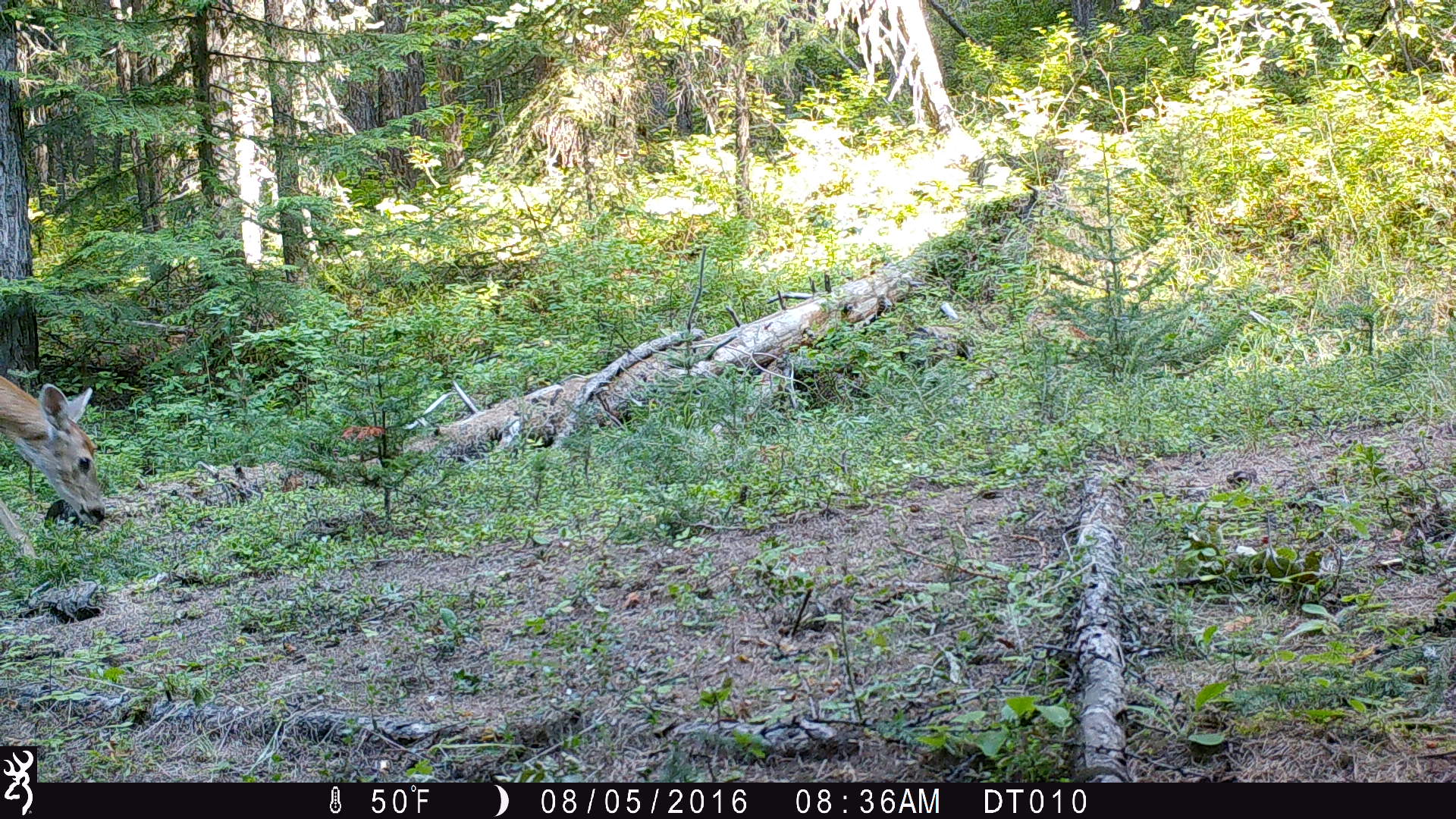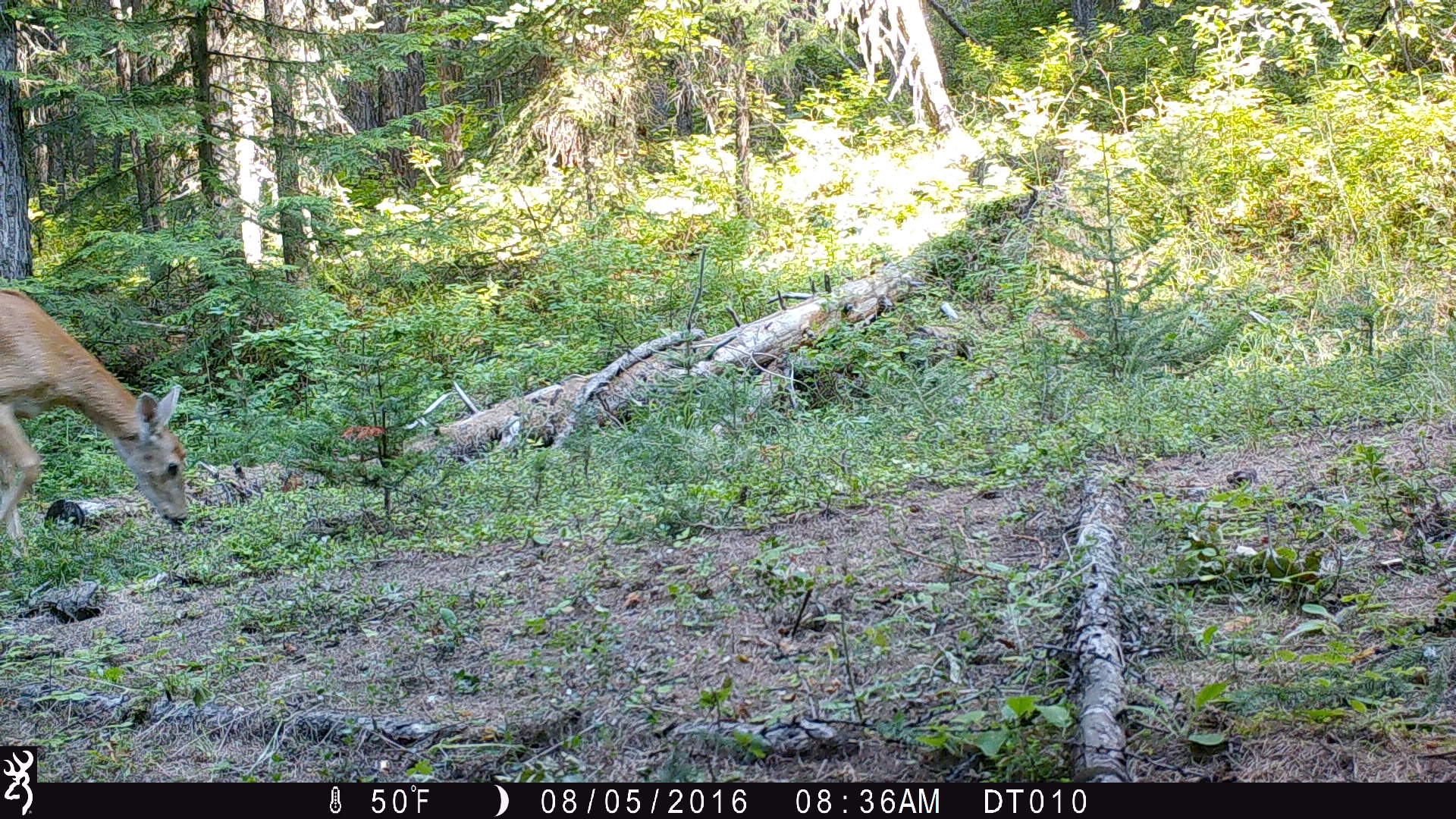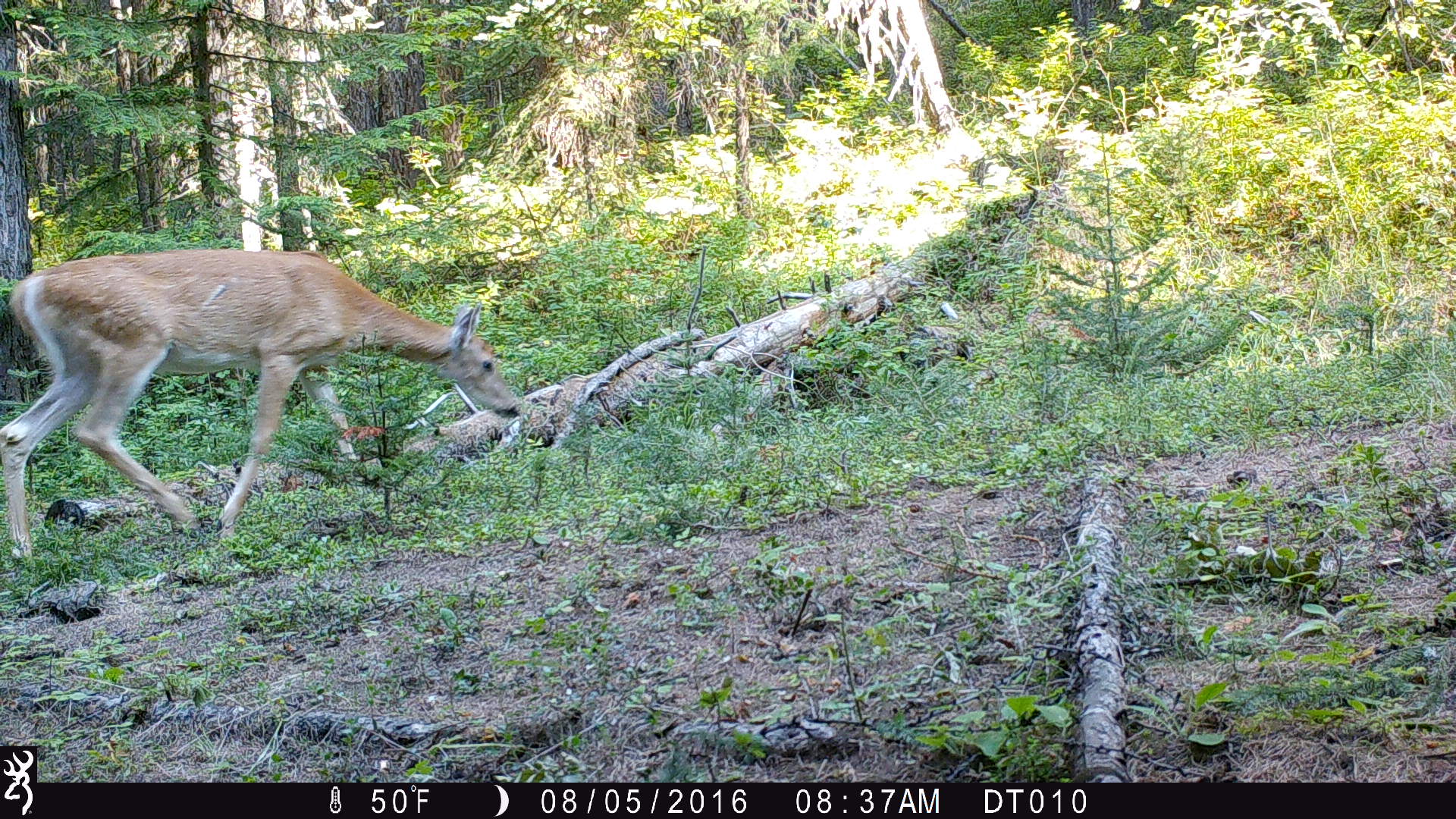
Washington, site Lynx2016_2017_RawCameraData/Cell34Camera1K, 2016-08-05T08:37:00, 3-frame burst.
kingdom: Animalia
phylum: Chordata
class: Mammalia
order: Artiodactyla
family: Cervidae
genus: Odocoileus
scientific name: Odocoileus virginianus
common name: white-tailed deer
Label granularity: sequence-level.